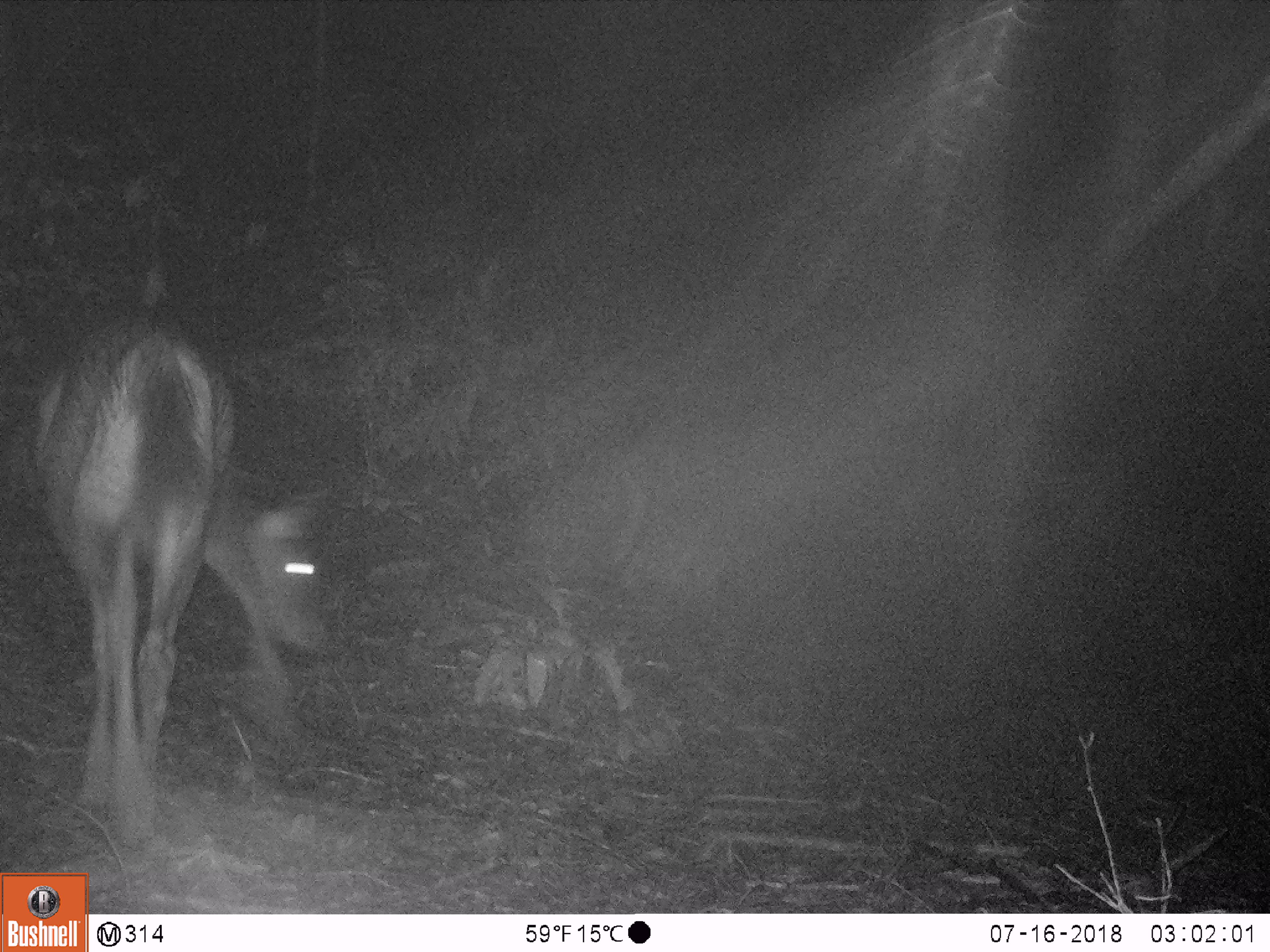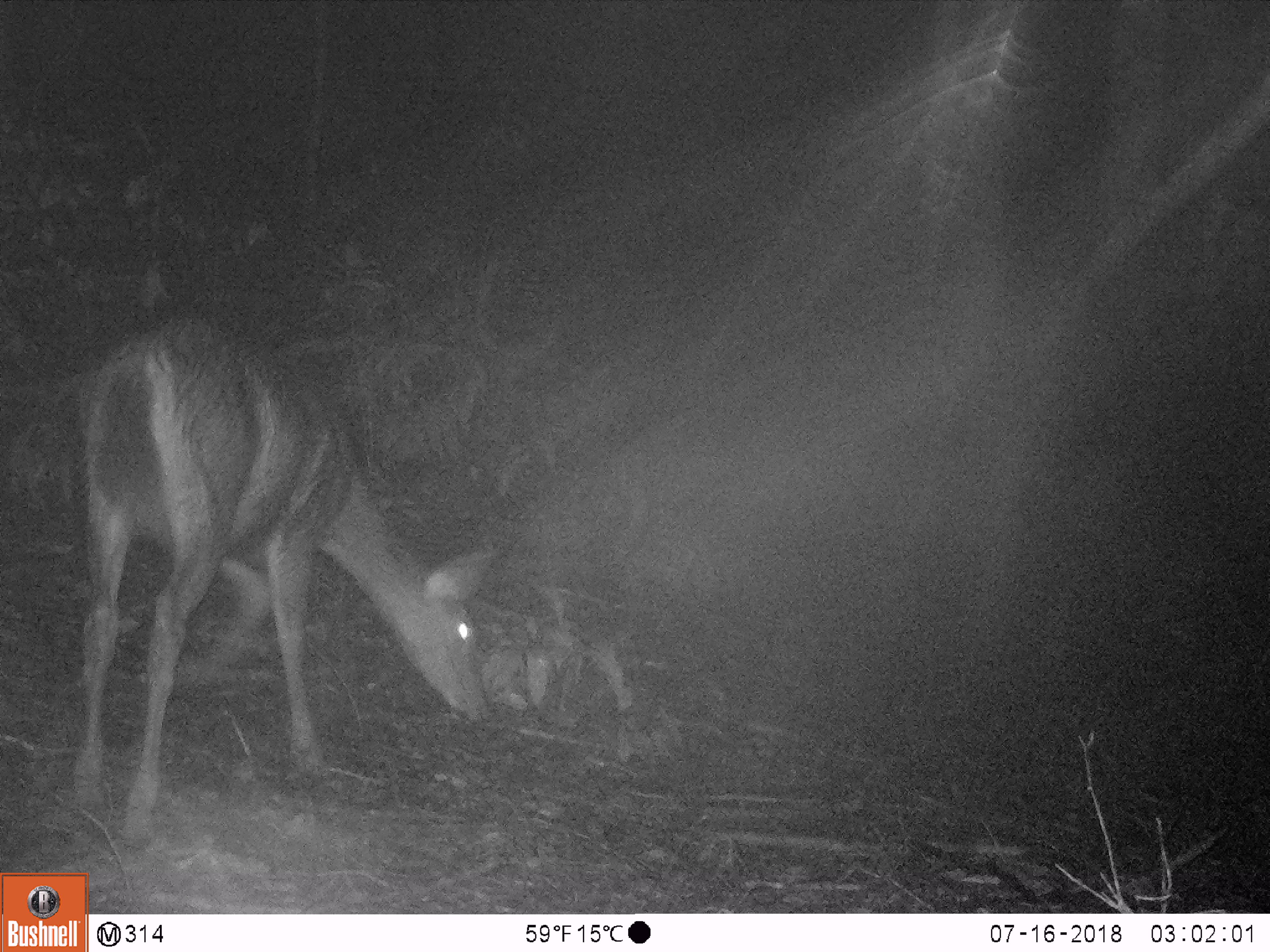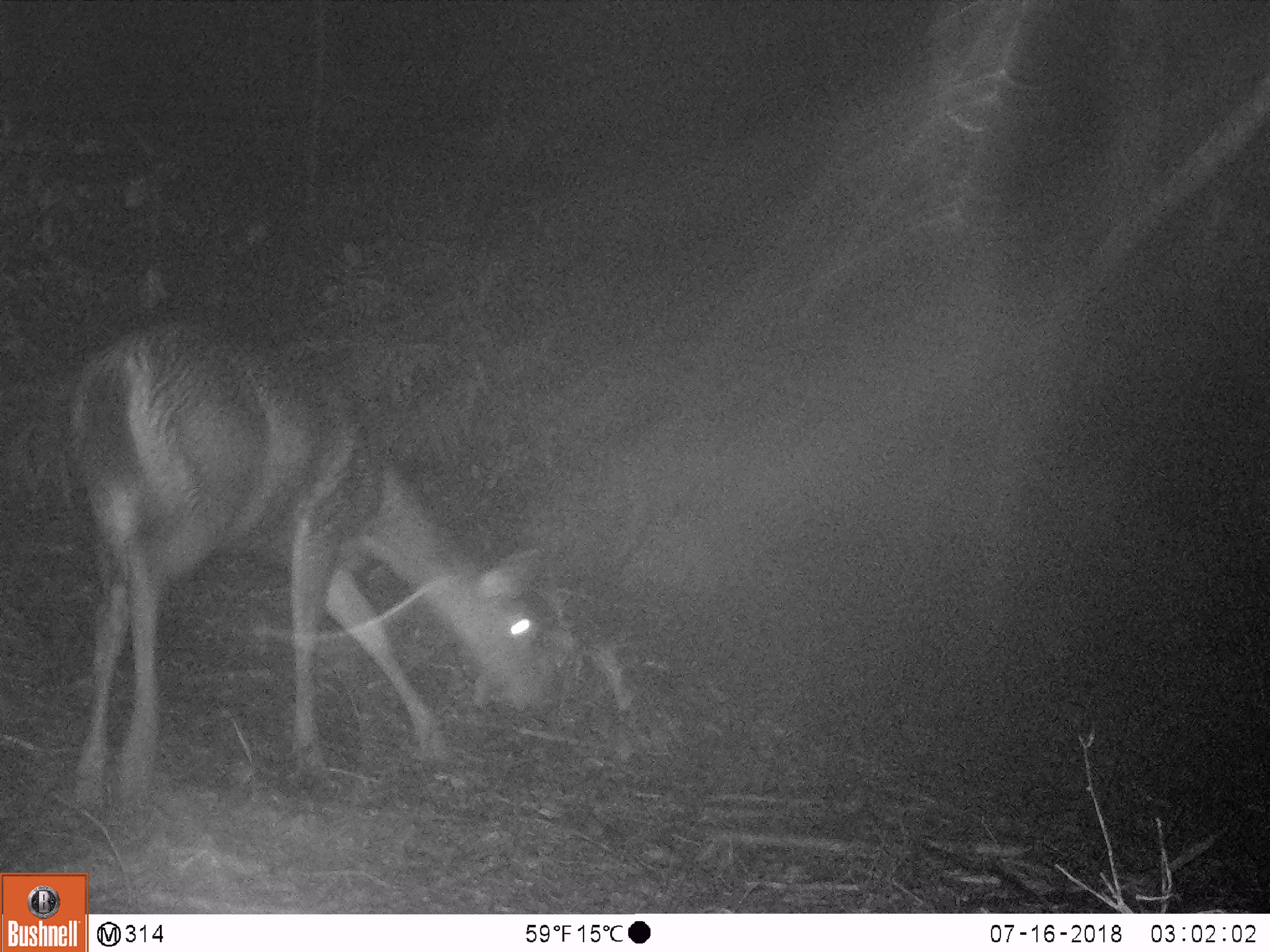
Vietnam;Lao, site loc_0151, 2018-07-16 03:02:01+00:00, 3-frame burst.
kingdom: Animalia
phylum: Chordata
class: Mammalia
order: Artiodactyla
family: Cervidae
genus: Rusa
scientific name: Rusa unicolor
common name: sambar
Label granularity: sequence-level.